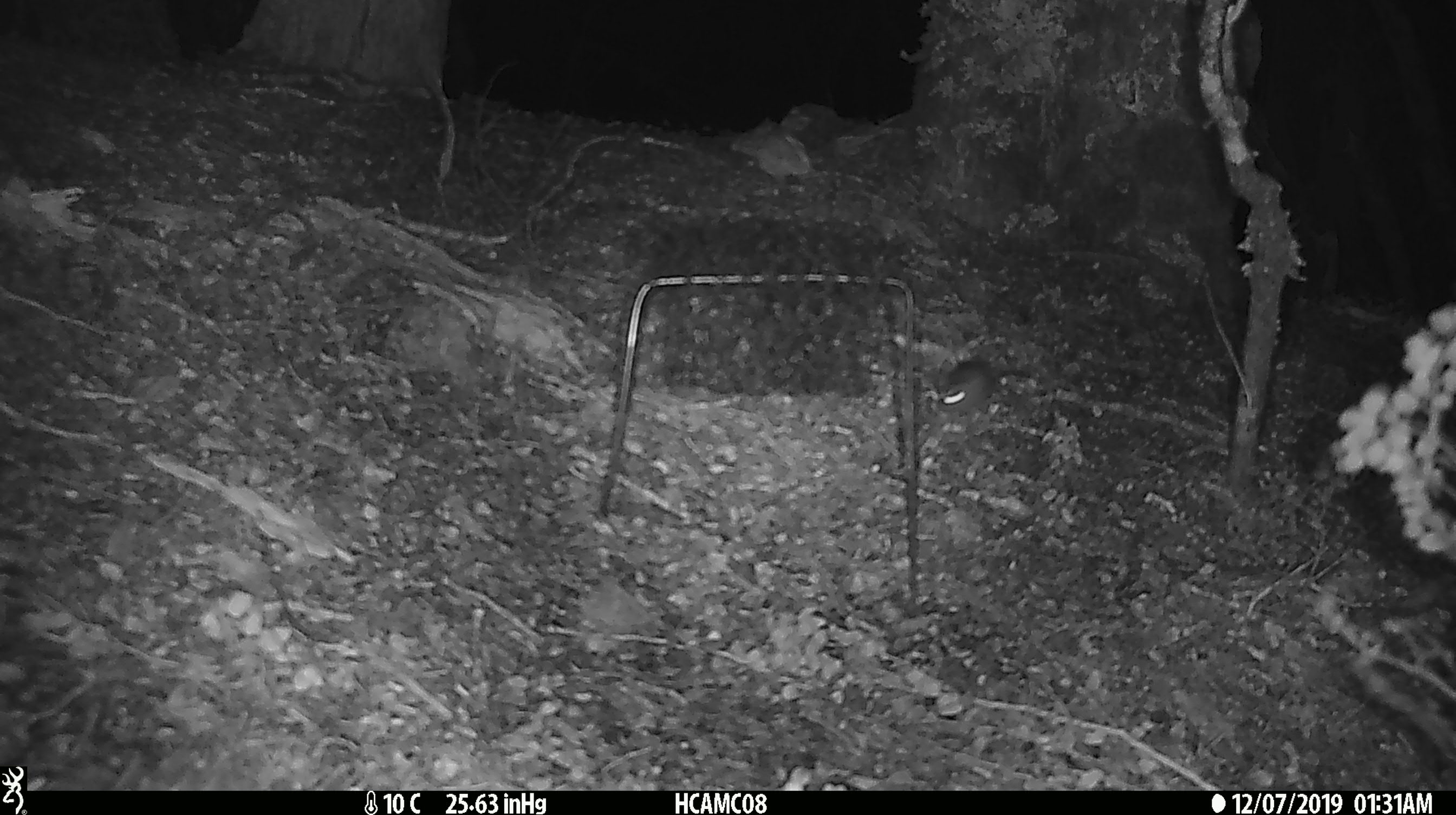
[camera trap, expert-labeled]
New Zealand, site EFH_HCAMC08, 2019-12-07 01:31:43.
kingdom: Animalia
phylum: Chordata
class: Mammalia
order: Rodentia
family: Muridae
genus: Mus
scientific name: Mus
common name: mouse